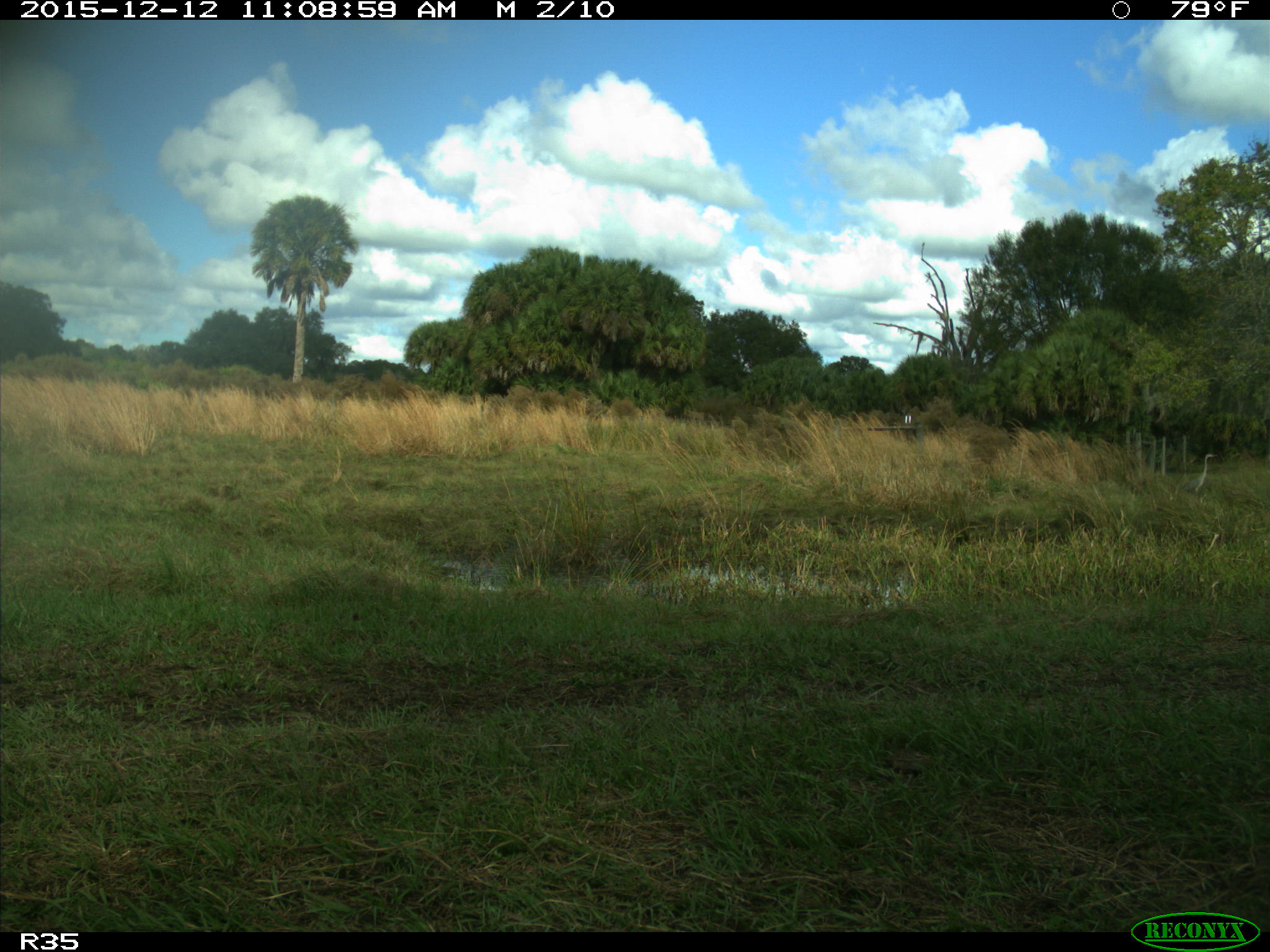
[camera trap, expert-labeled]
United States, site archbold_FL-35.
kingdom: Animalia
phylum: Chordata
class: Aves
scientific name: Aves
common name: birds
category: unidentified bird